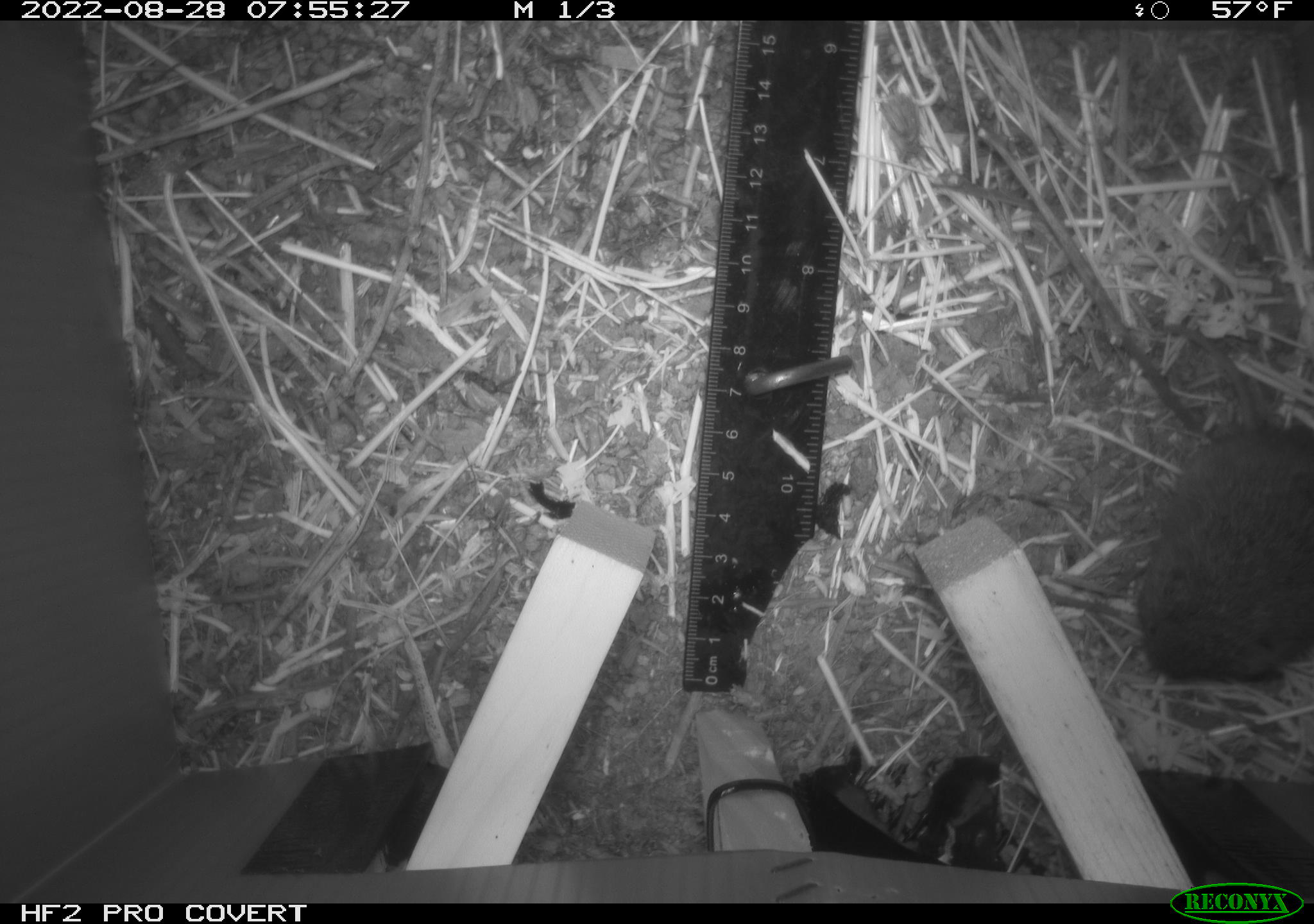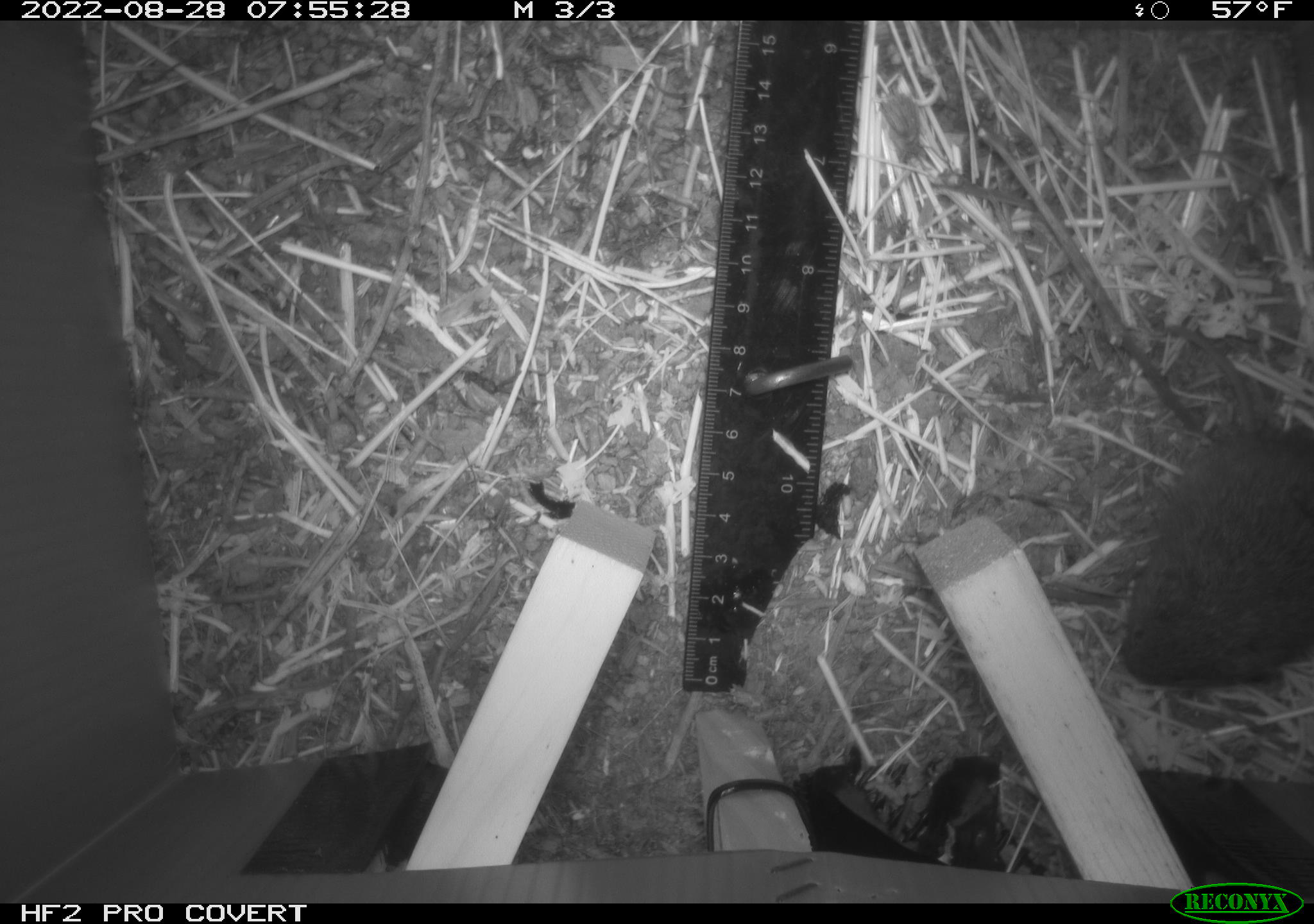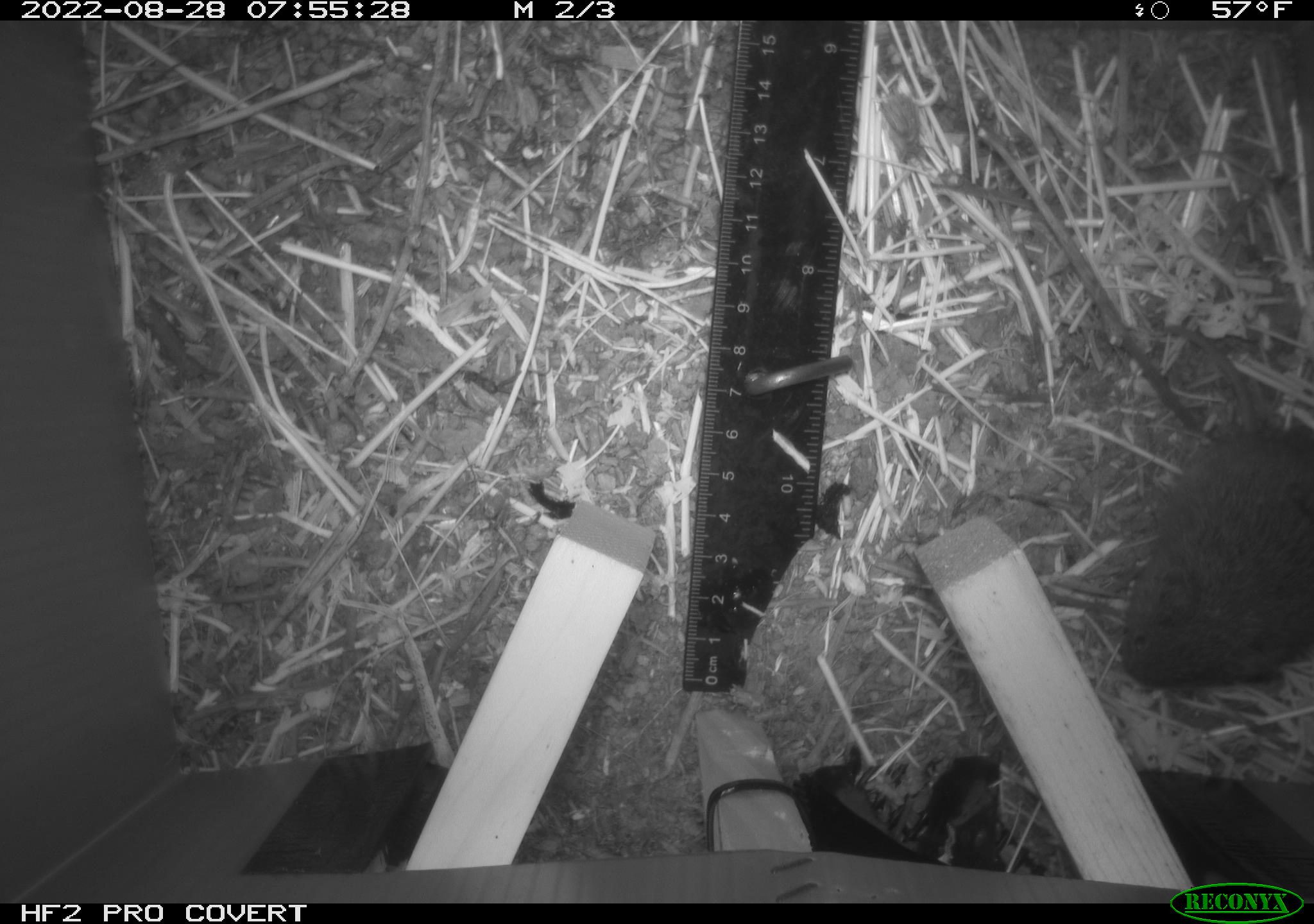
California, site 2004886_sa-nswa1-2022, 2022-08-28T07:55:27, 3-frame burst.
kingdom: Animalia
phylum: Chordata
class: Mammalia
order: Rodentia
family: Cricetidae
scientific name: Cricetidae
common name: hamsters, voles, lemmings, and allies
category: cricetidae family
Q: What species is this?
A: Cricetidae family (hamsters, voles, lemmings, and allies) (Cricetidae).